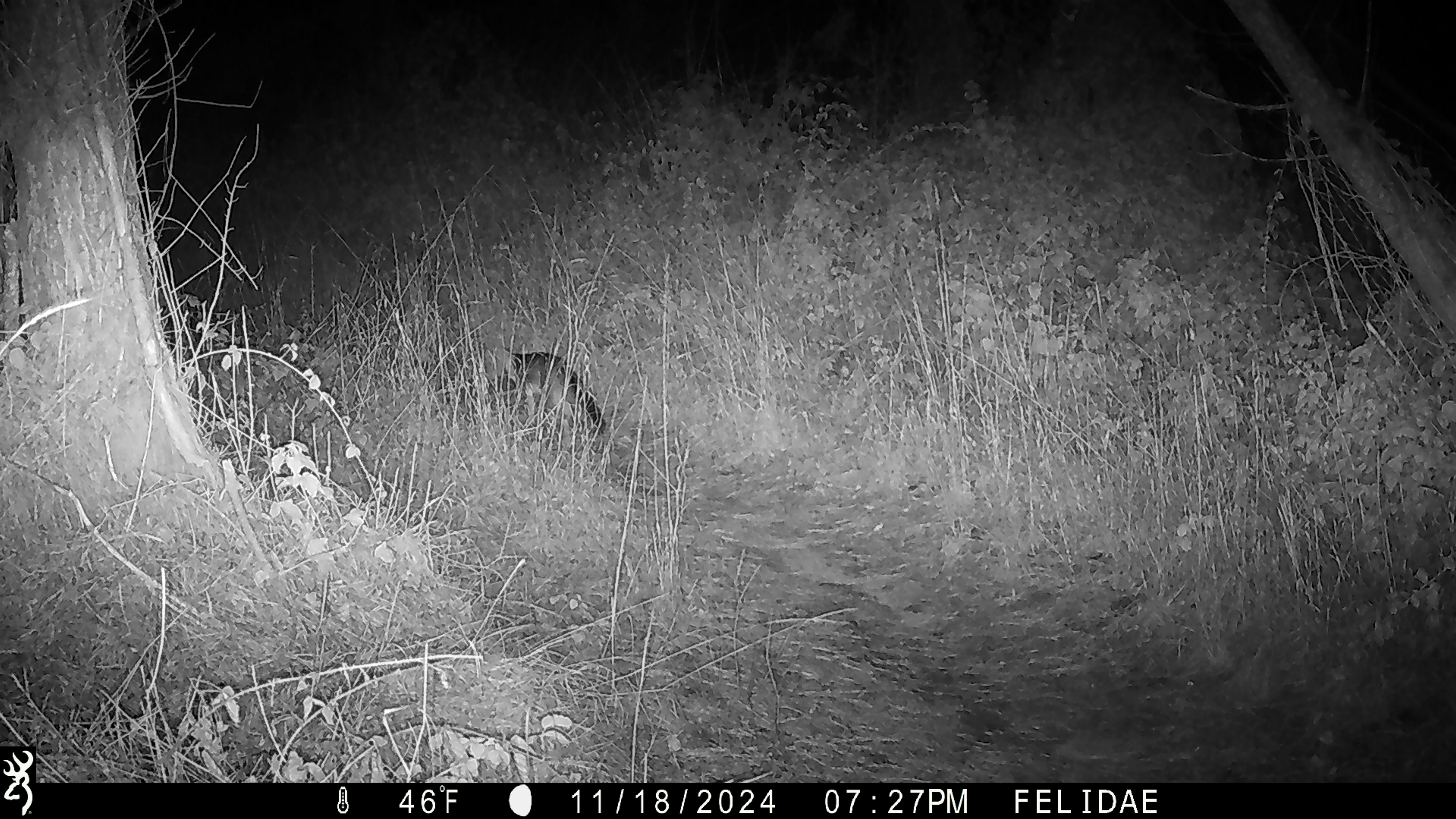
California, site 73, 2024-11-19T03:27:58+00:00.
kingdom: Animalia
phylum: Chordata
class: Mammalia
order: Carnivora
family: Canidae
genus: Urocyon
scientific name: Urocyon cinereoargenteus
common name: gray fox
Gray fox (Urocyon cinereoargenteus).